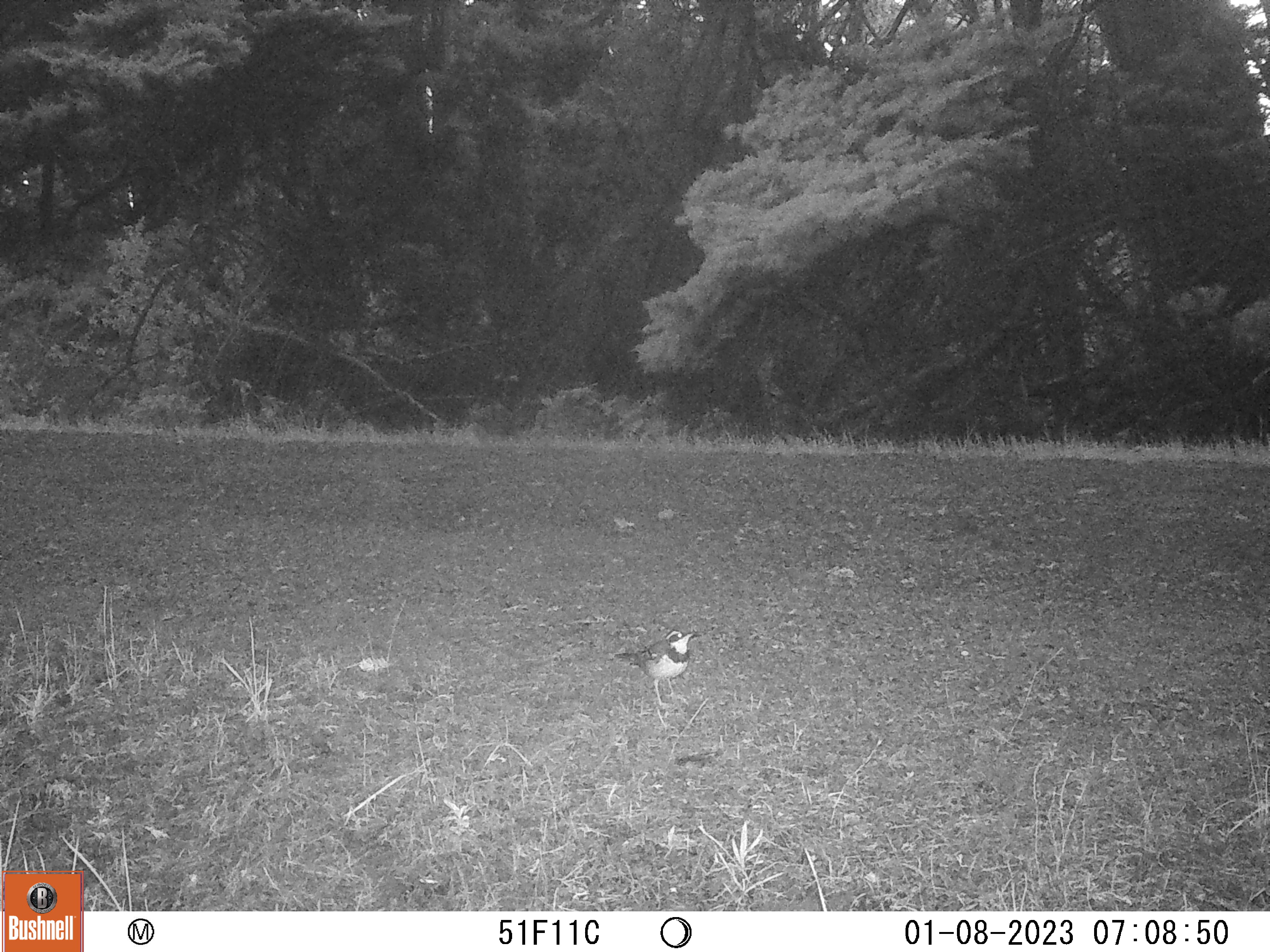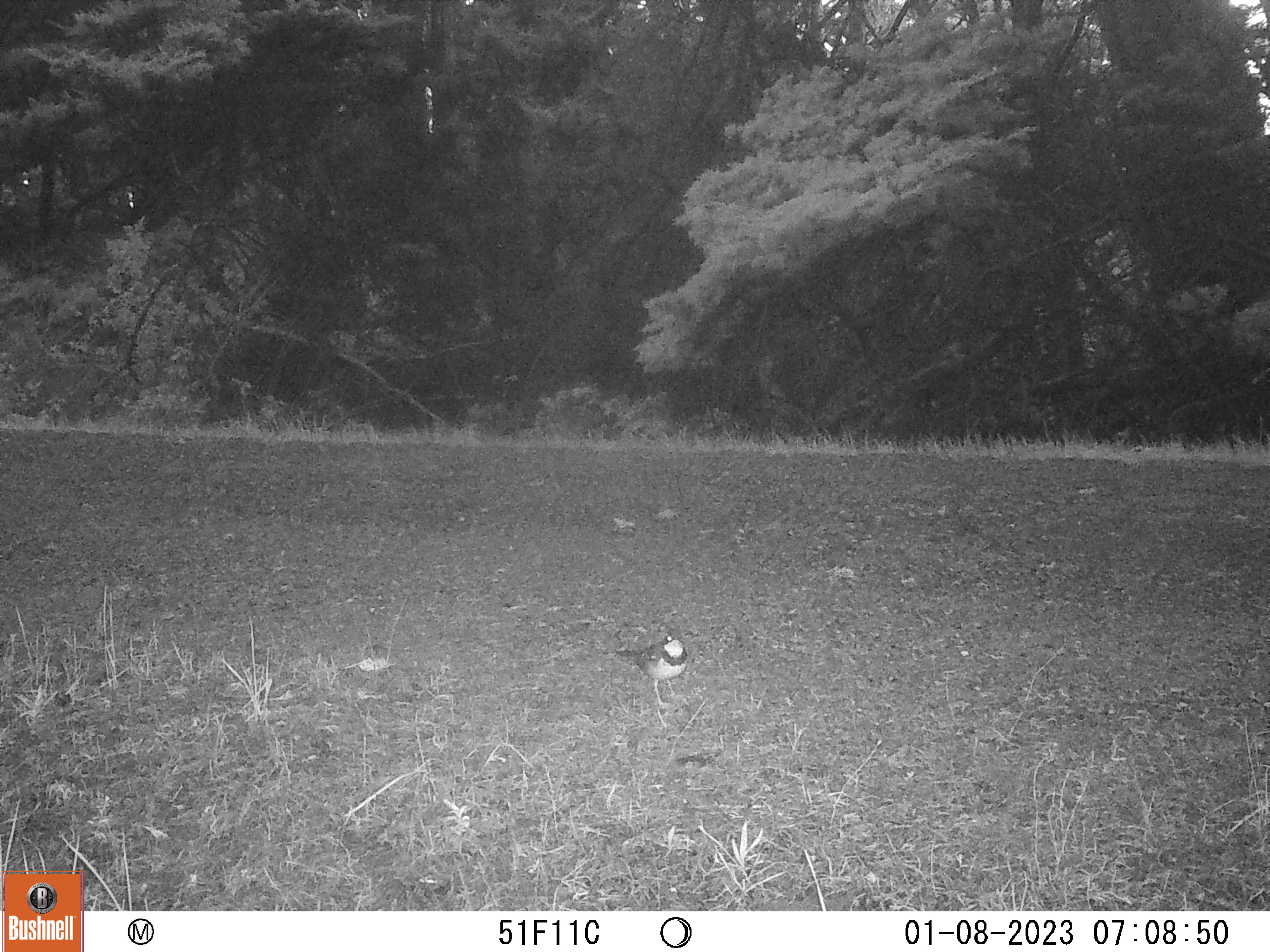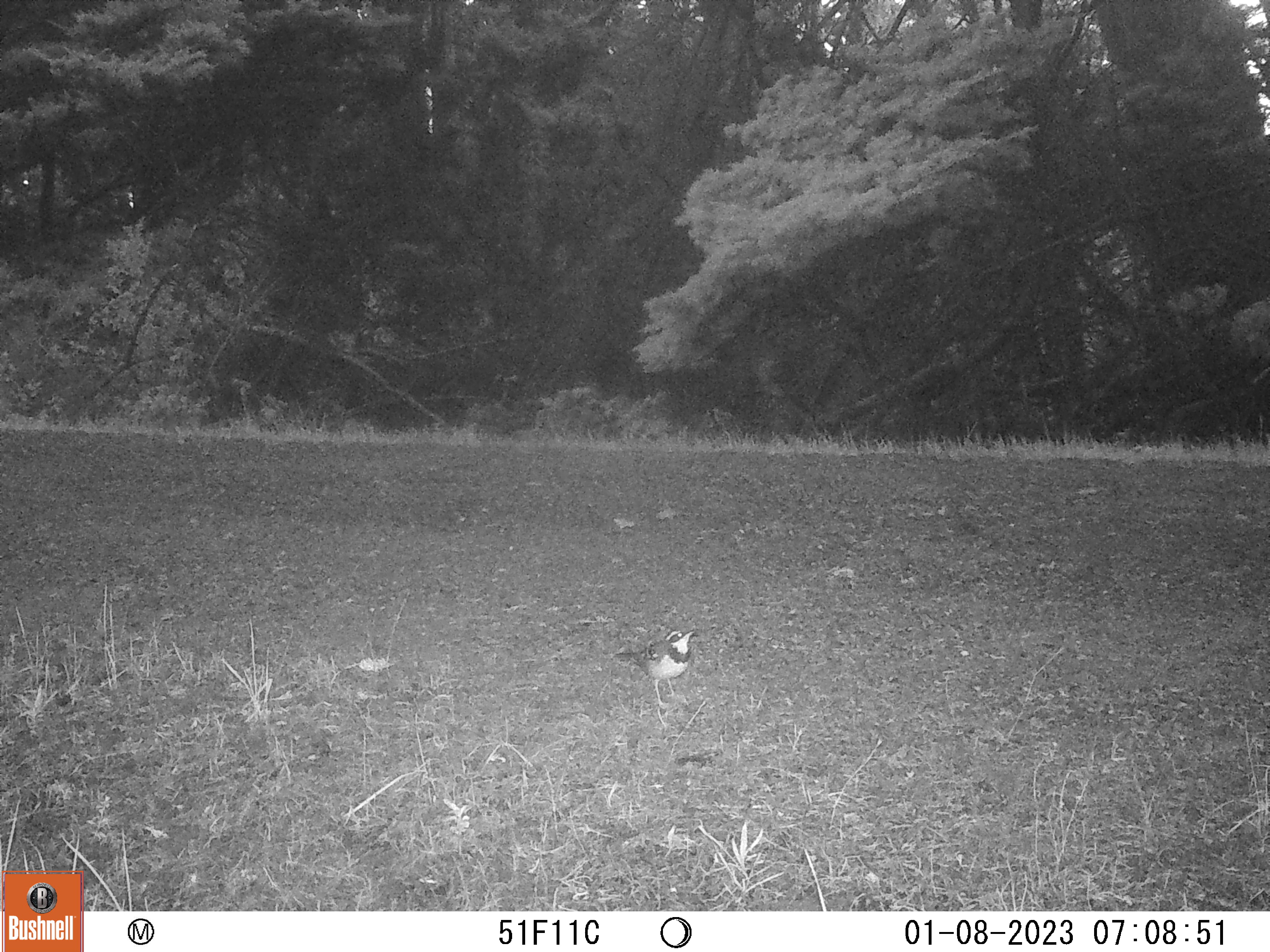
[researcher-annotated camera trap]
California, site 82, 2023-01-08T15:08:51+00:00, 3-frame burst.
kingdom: Animalia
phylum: Chordata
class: Aves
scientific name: Aves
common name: bird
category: unknown bird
Unknown bird (bird) (Aves).